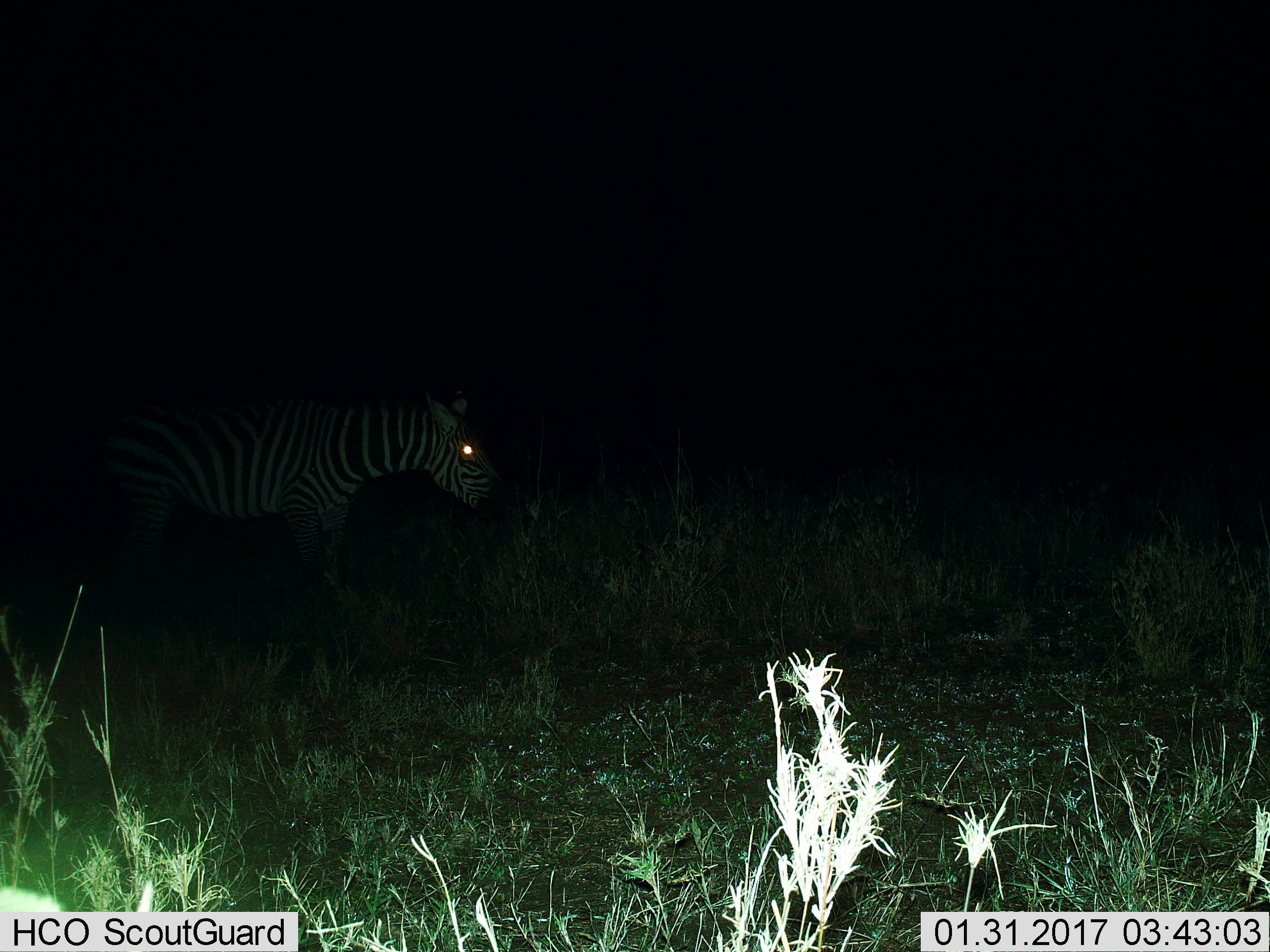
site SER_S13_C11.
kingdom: Animalia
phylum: Chordata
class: Mammalia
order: Perissodactyla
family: Equidae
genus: Equus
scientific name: Equus quagga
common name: plains zebra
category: zebraplains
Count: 1.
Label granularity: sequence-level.